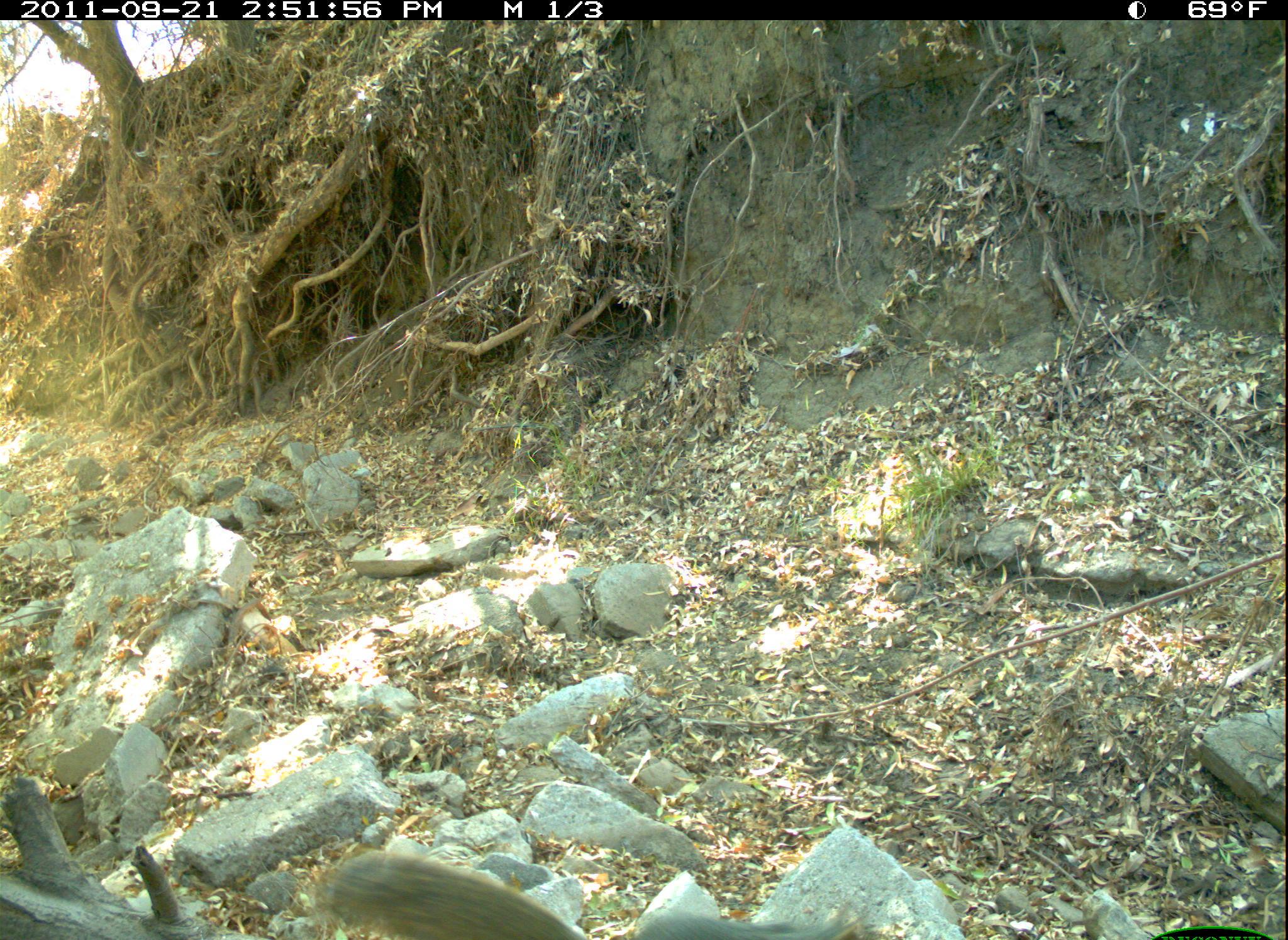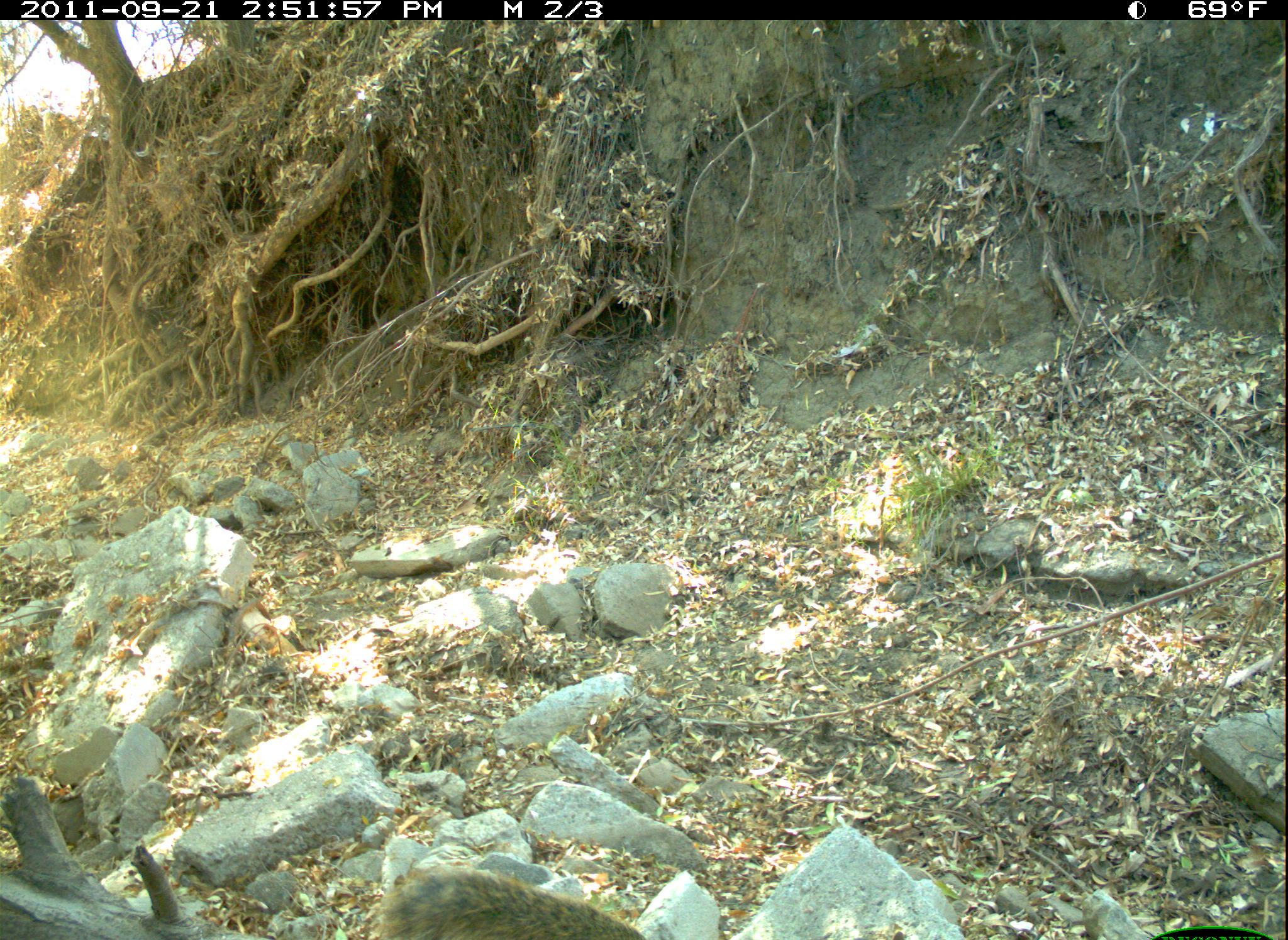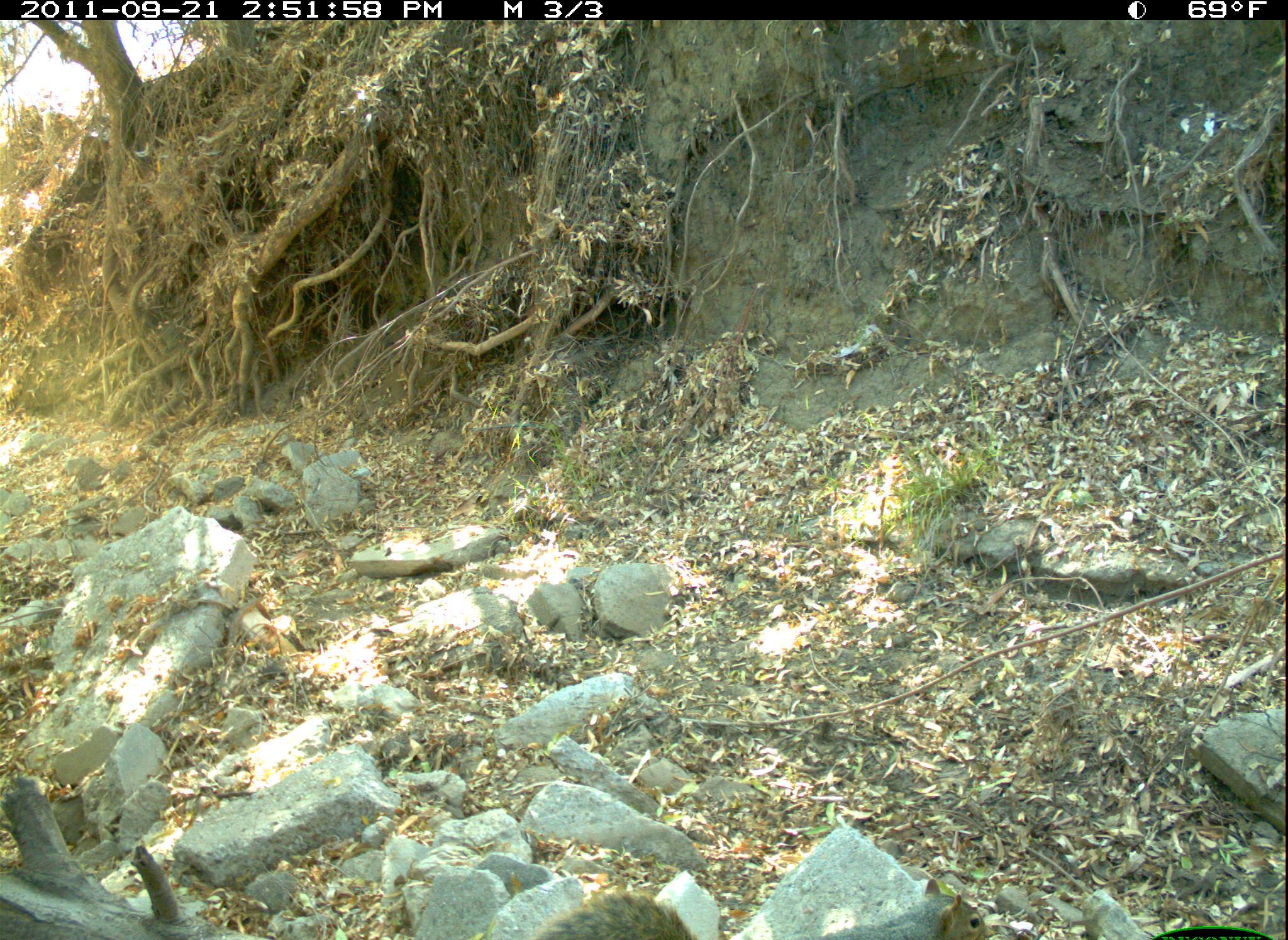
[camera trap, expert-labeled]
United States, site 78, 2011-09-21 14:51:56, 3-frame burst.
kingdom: Animalia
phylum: Chordata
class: Mammalia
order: Rodentia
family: Sciuridae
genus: Sciurus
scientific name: Sciurus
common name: squirrel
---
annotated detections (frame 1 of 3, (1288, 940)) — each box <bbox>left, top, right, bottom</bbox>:
squirrel: <bbox>312, 840, 892, 940</bbox>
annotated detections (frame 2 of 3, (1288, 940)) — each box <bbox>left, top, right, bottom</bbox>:
squirrel: <bbox>374, 861, 659, 940</bbox>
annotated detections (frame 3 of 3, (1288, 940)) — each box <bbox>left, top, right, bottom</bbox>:
squirrel: <bbox>520, 872, 999, 940</bbox>